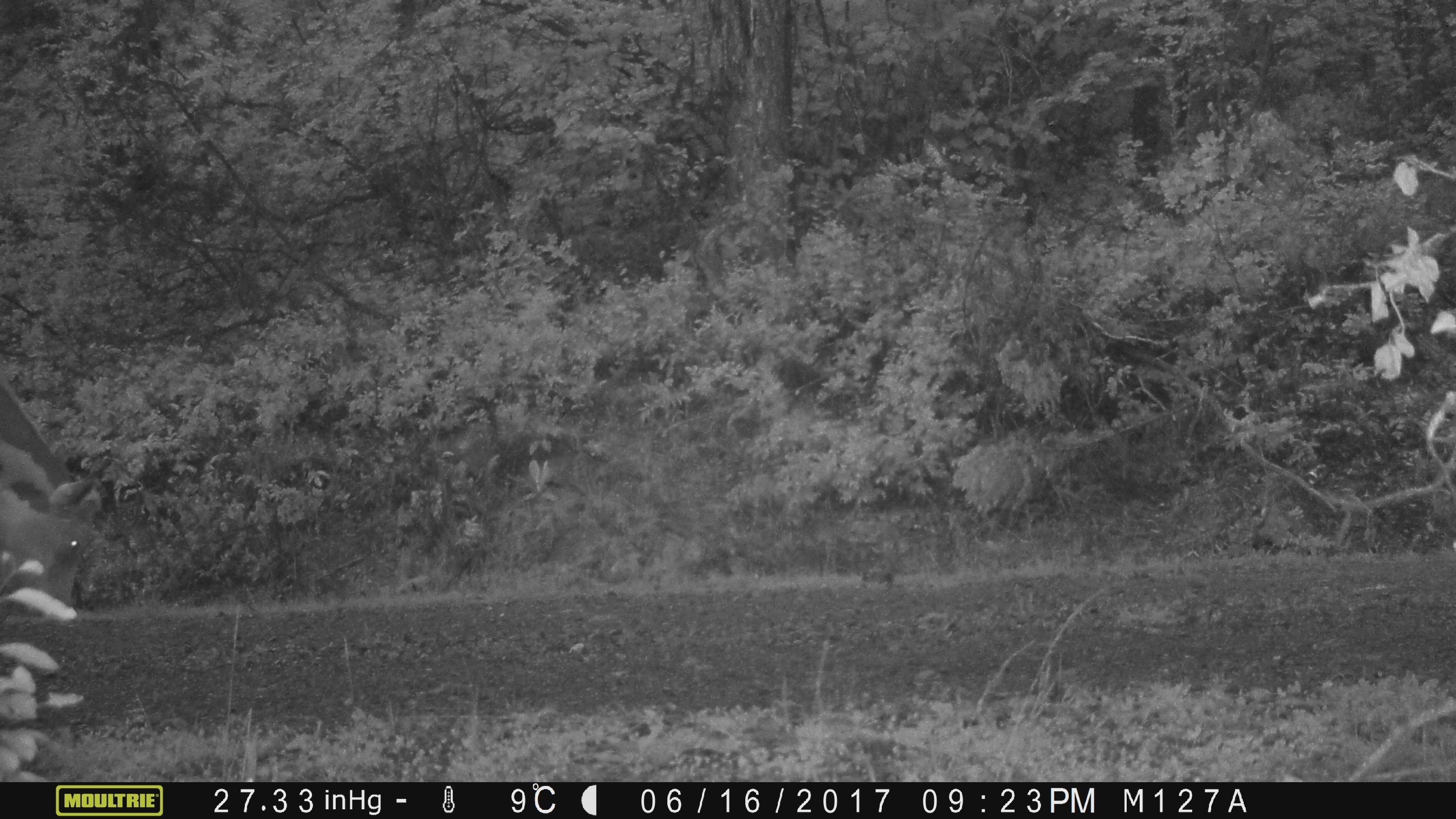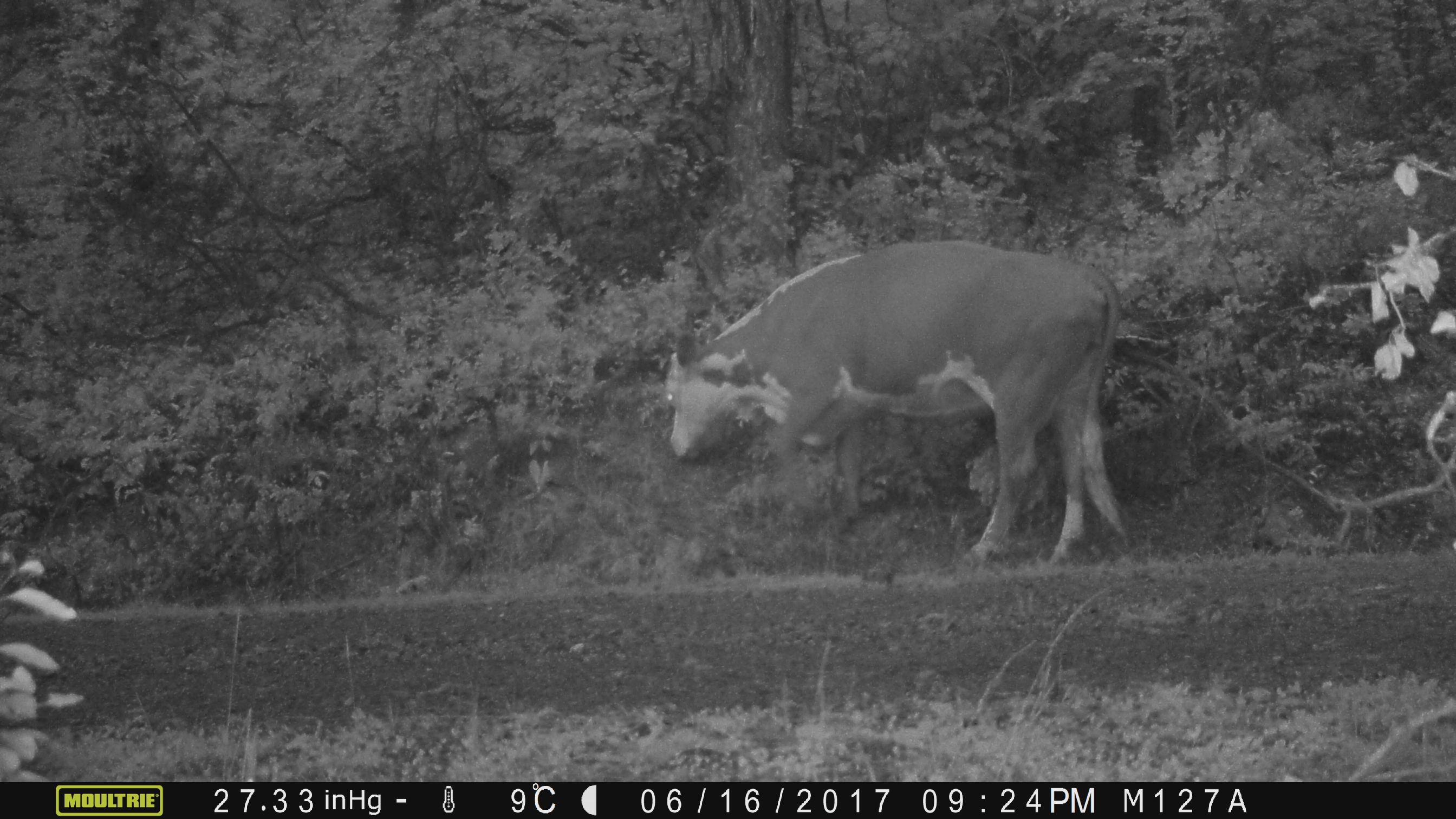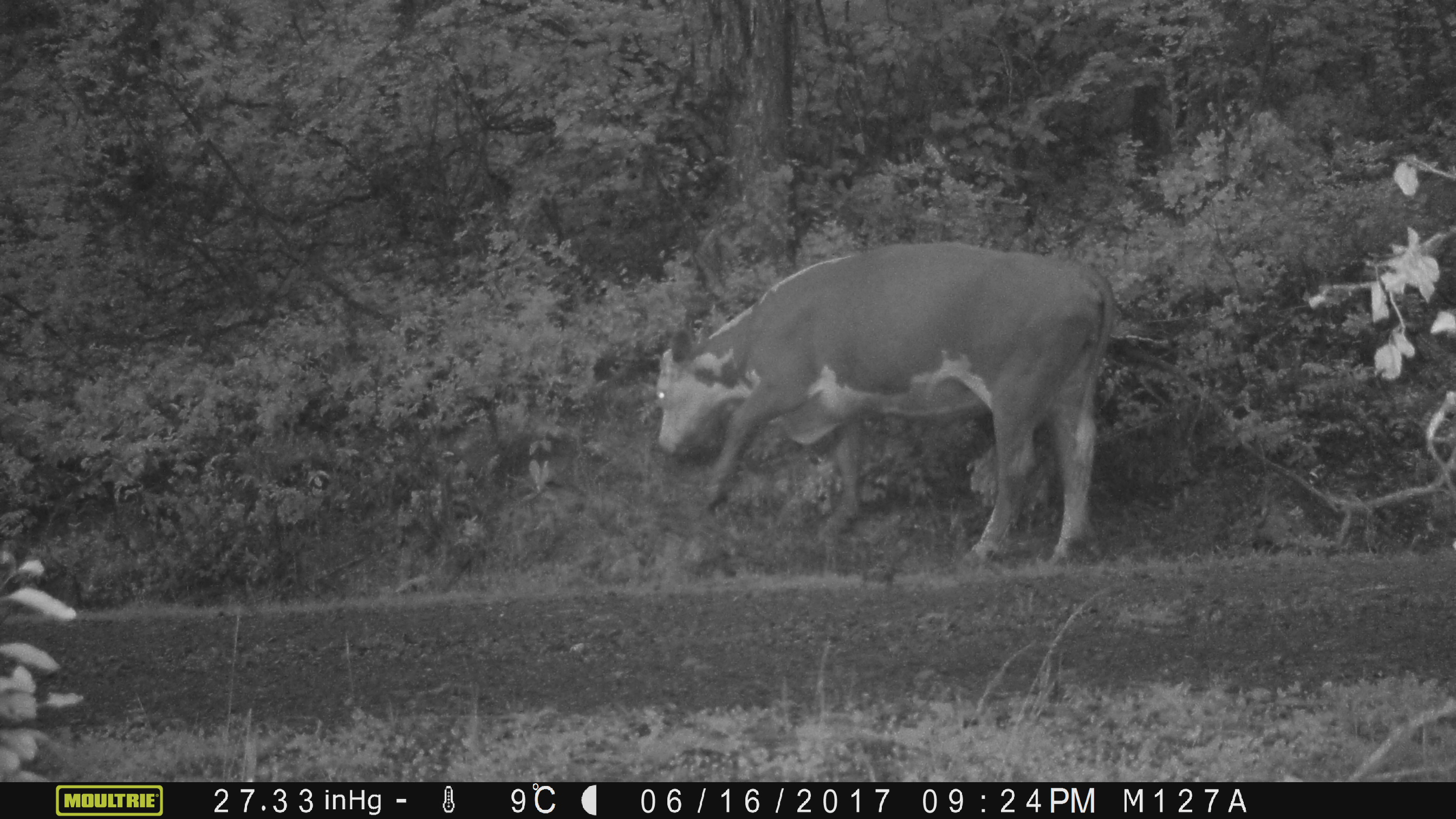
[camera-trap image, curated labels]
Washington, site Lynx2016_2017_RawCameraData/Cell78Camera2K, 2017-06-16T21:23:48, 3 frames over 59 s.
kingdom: Animalia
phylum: Chordata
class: Mammalia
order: Artiodactyla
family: Bovidae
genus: Bos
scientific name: Bos taurus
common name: domestic cattle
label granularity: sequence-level